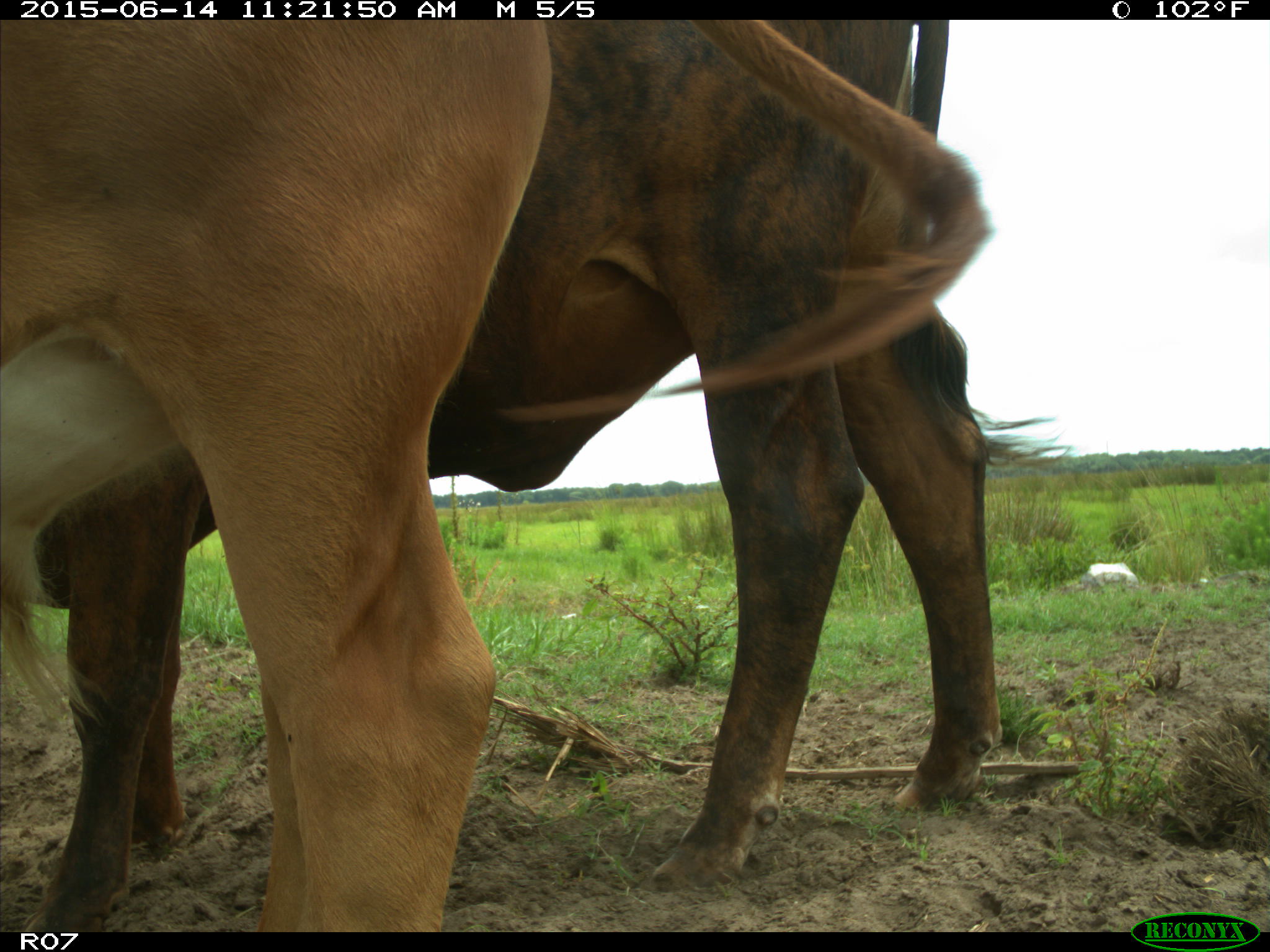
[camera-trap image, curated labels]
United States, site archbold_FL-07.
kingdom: Animalia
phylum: Chordata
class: Mammalia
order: Artiodactyla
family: Bovidae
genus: Bos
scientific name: Bos taurus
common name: domestic cow